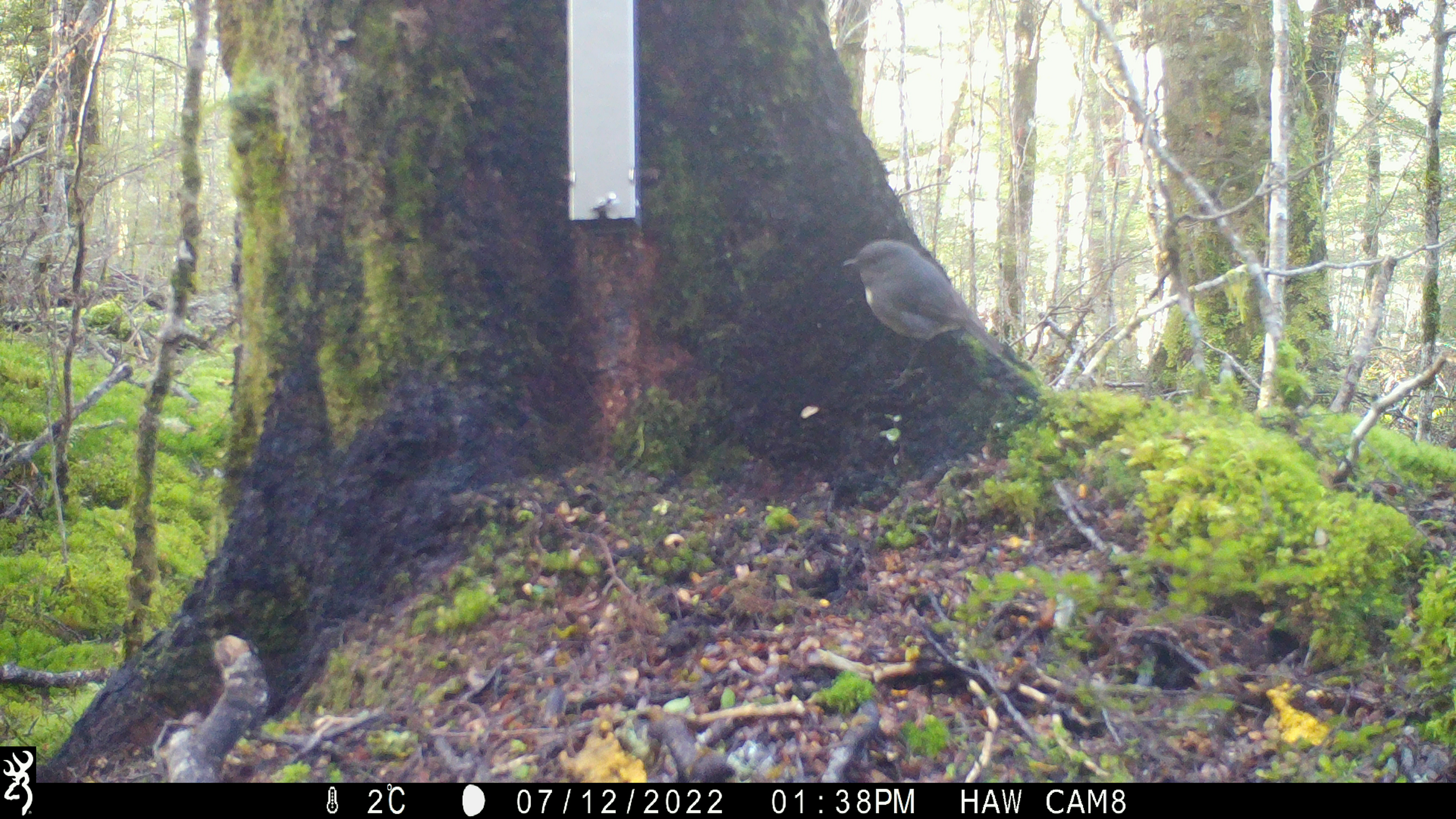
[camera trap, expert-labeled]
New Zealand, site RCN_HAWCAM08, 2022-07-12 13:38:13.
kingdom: Animalia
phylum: Chordata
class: Aves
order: Passeriformes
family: Petroicidae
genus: Petroica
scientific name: Petroica australis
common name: new zealand robin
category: robin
Robin (new zealand robin) (Petroica australis).